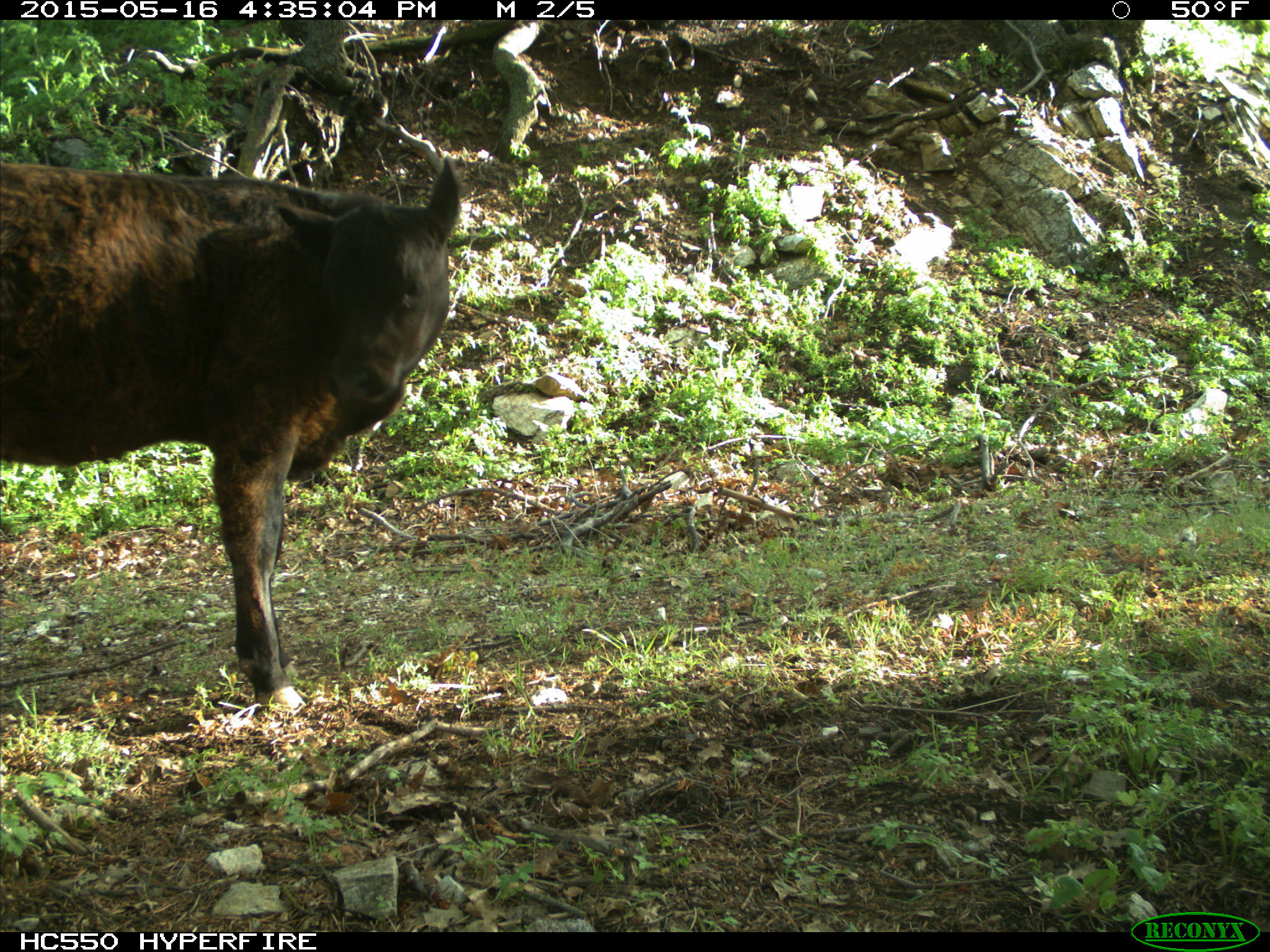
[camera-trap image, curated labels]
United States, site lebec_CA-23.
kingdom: Animalia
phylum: Chordata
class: Mammalia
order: Artiodactyla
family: Bovidae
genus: Bos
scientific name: Bos taurus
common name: domestic cow